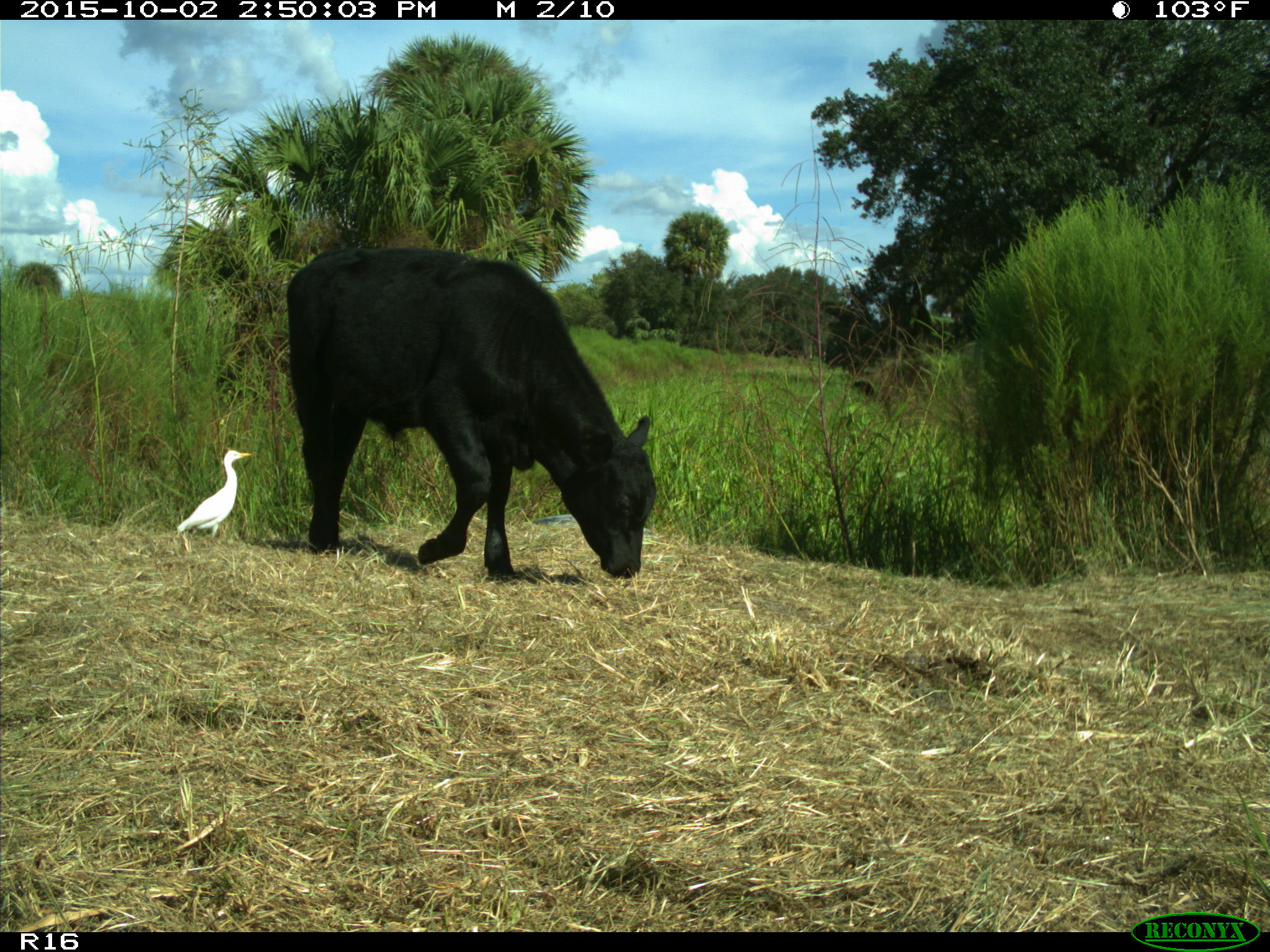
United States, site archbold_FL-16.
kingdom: Animalia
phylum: Chordata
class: Mammalia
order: Artiodactyla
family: Bovidae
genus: Bos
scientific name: Bos taurus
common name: domestic cow